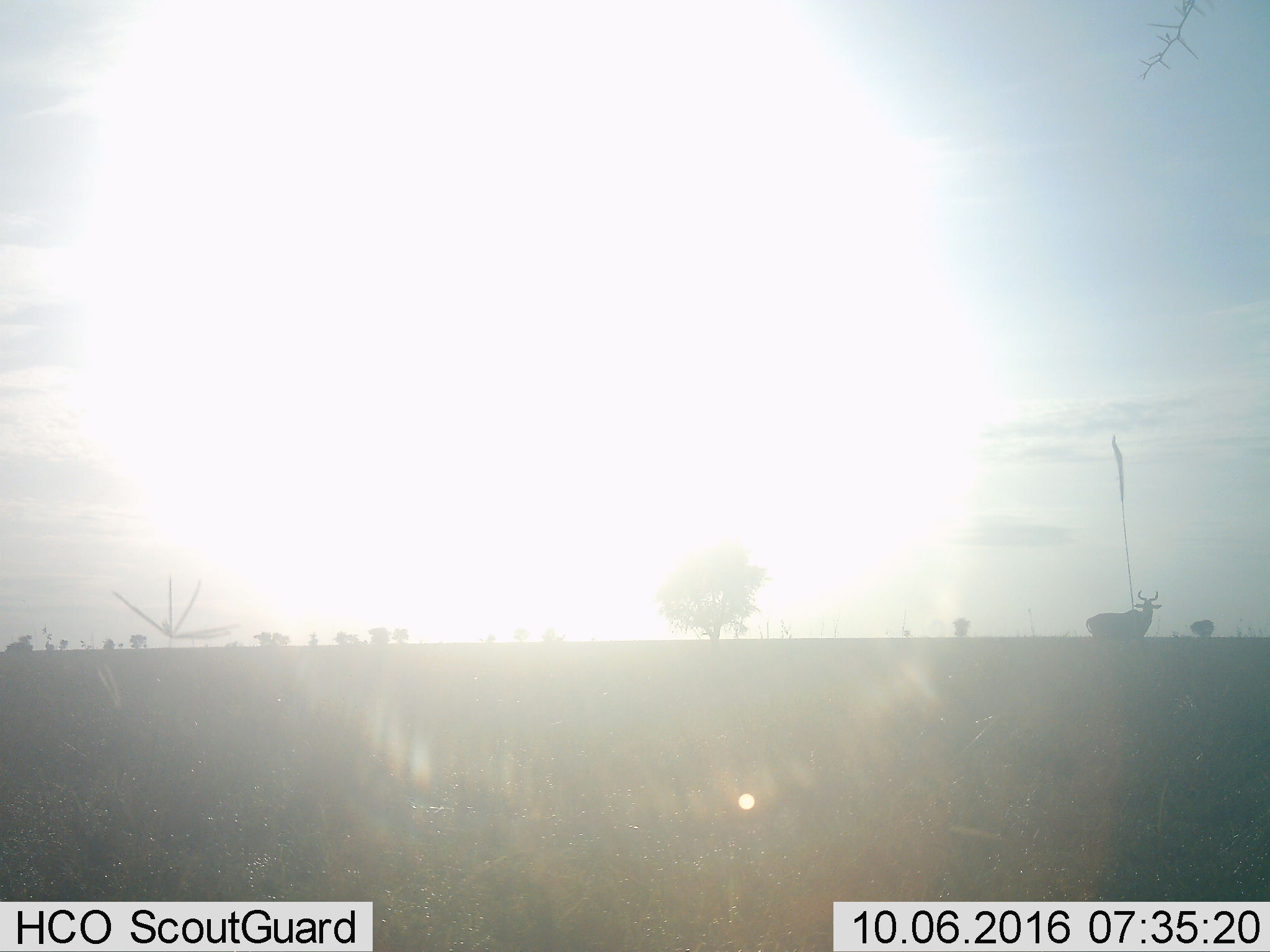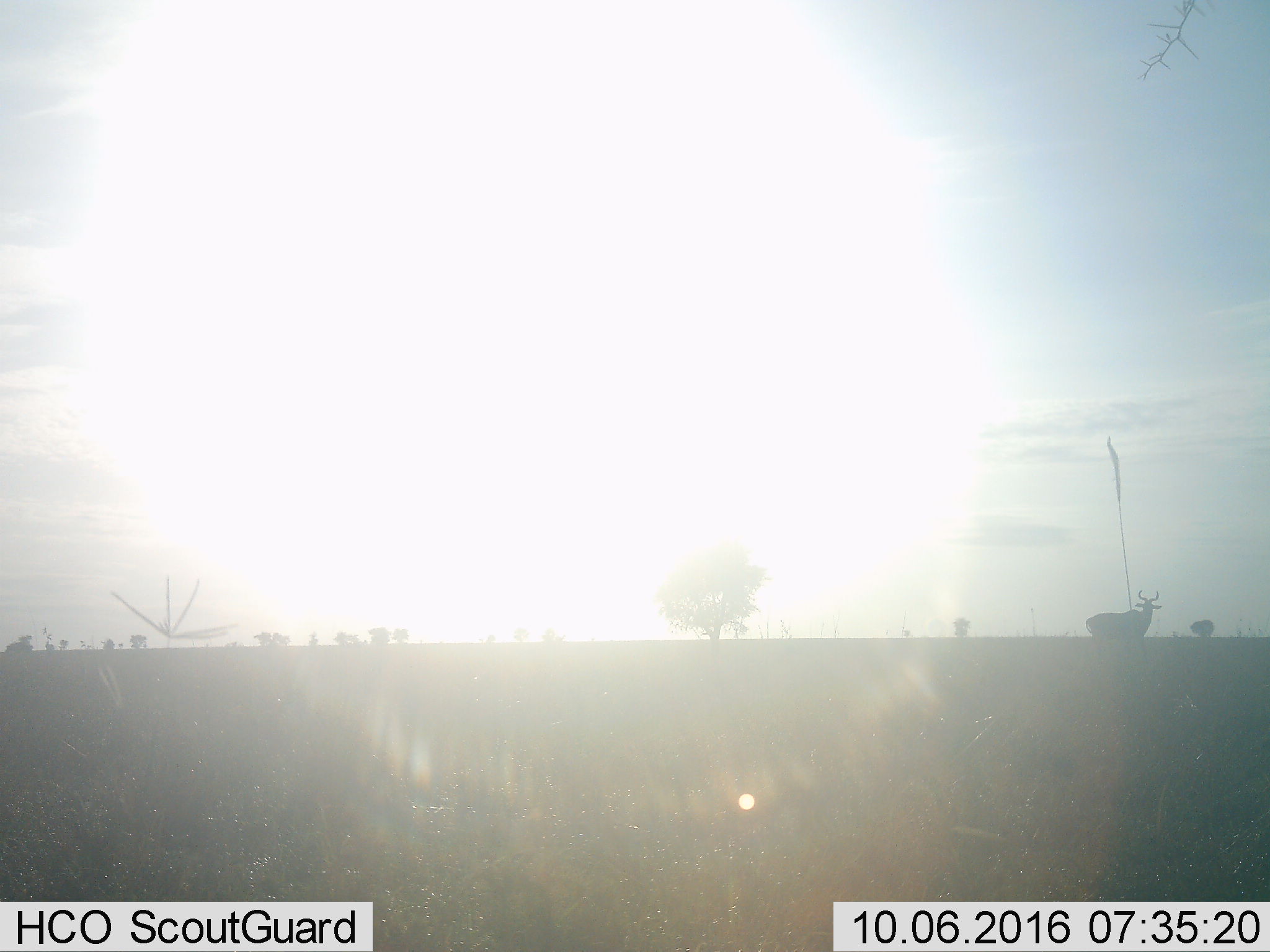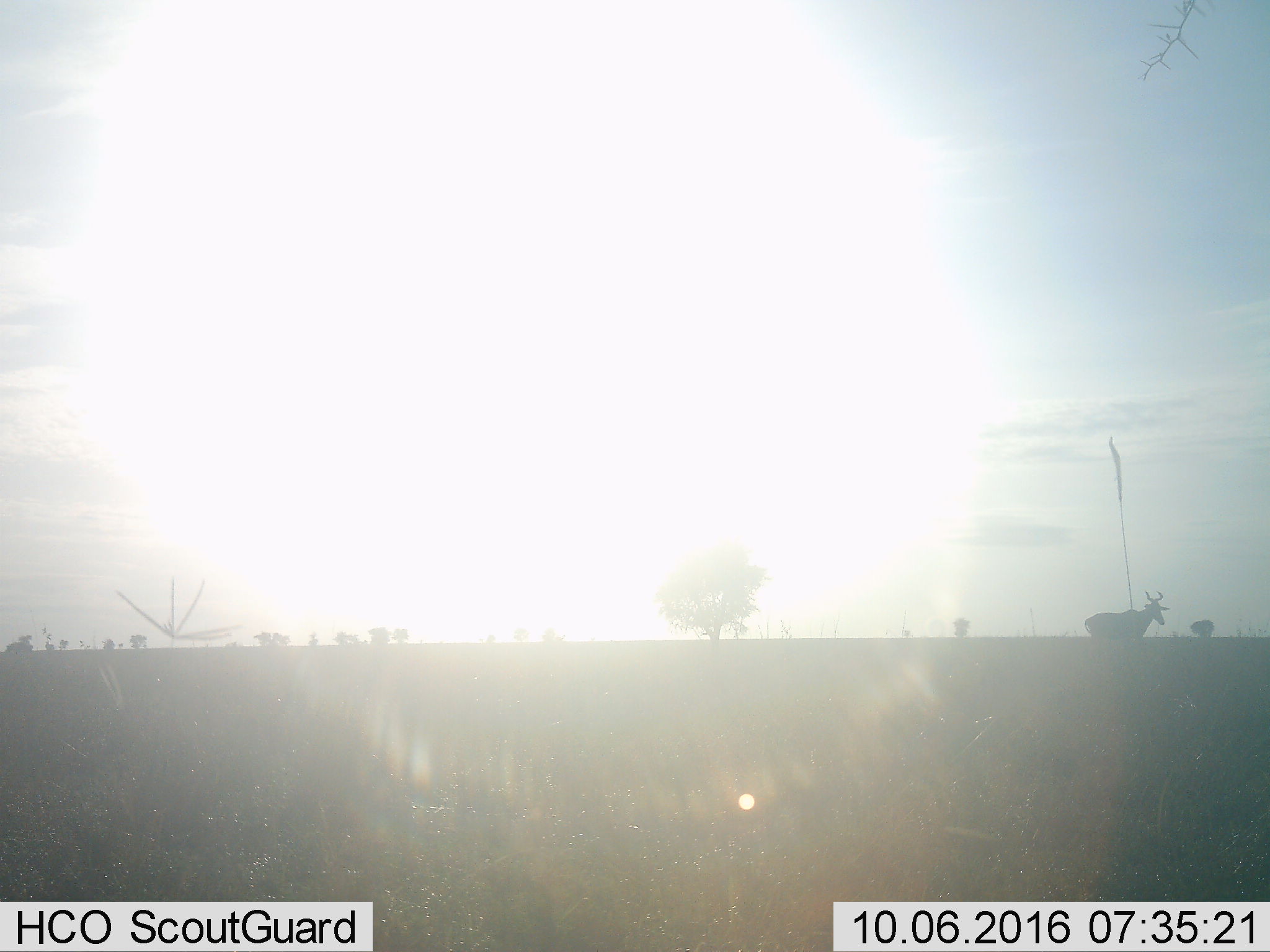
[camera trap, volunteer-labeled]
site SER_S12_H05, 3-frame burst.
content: unidentified animal